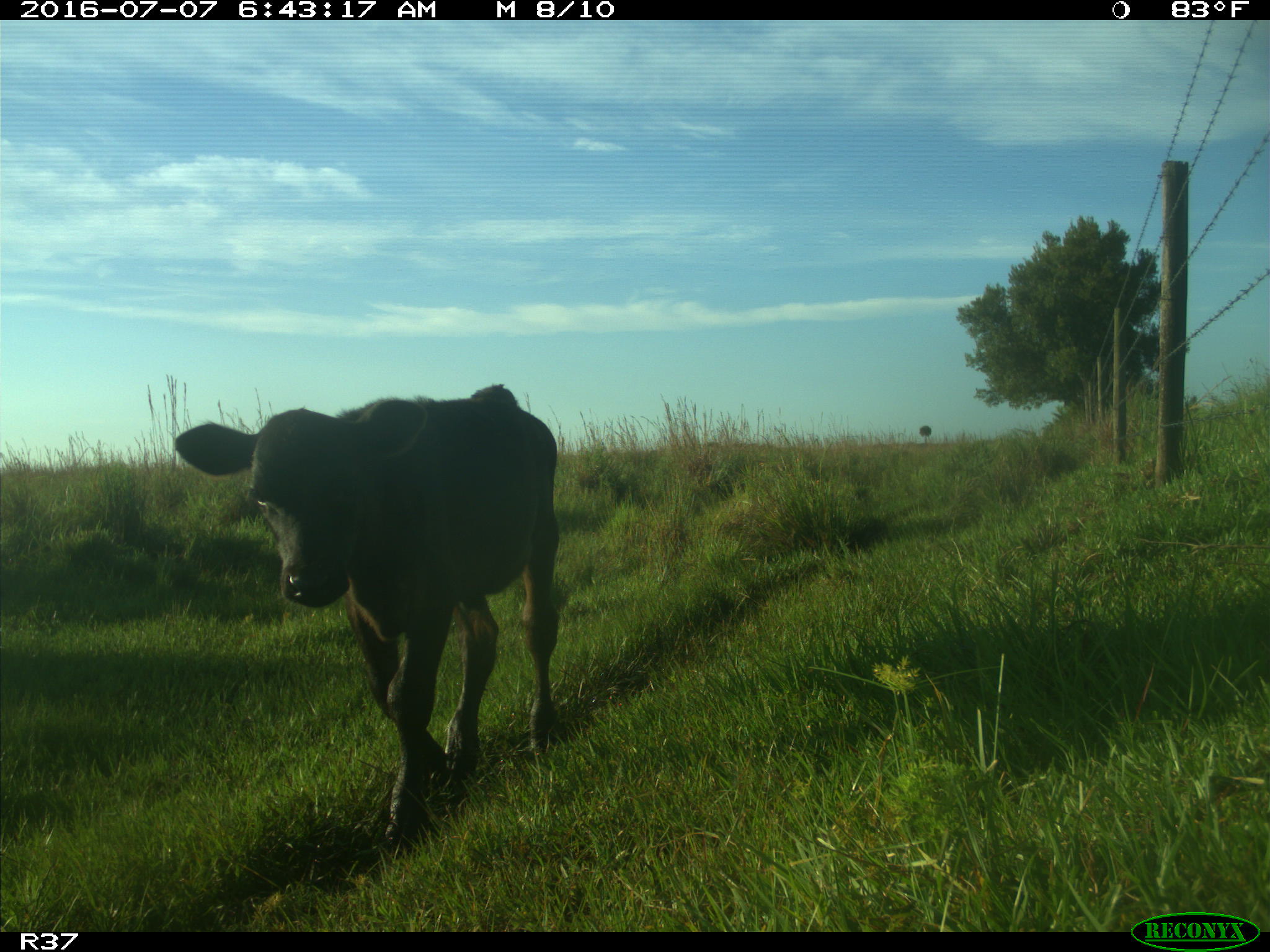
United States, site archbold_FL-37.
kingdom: Animalia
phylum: Chordata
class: Mammalia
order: Artiodactyla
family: Bovidae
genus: Bos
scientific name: Bos taurus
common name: domestic cow